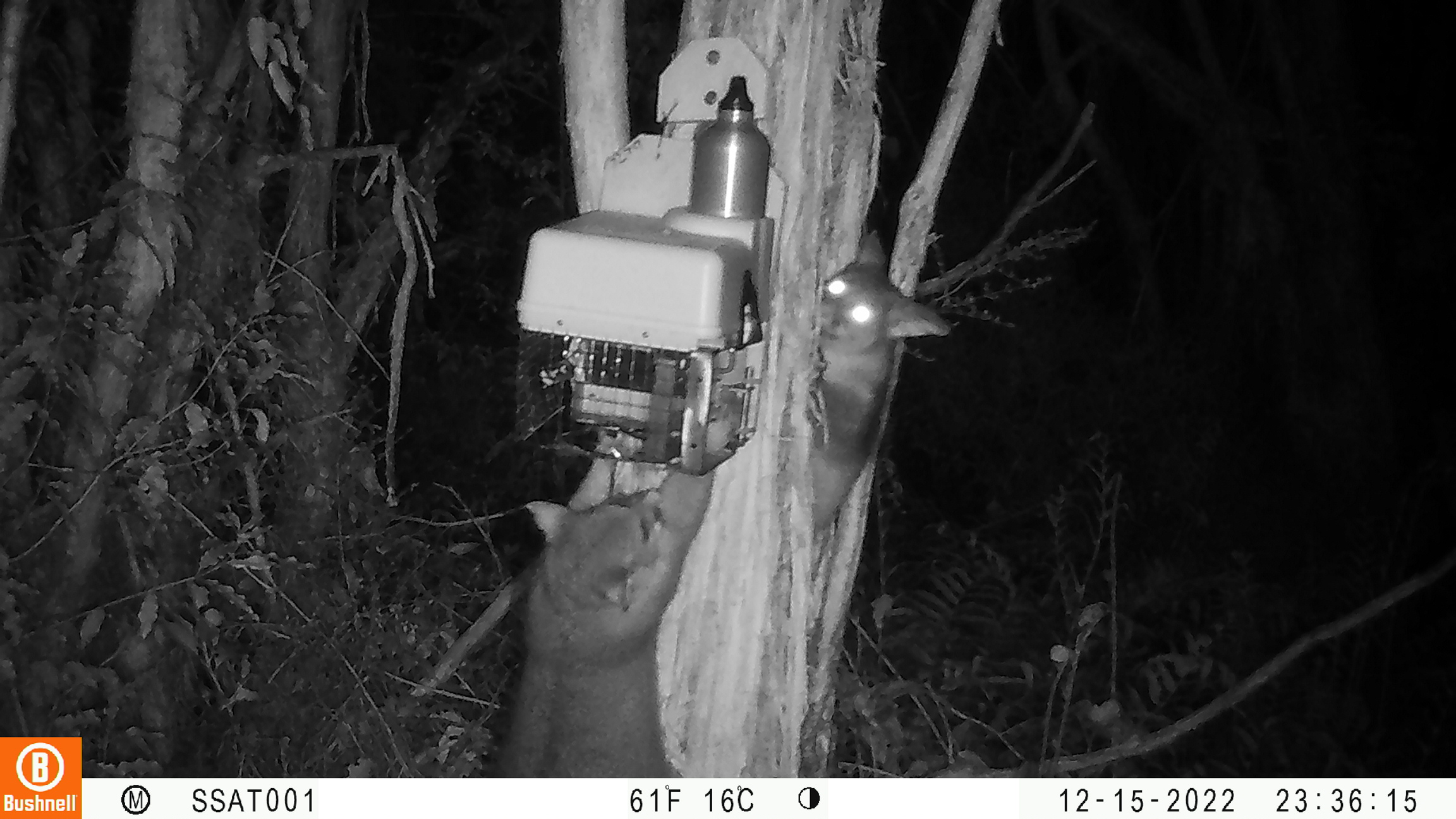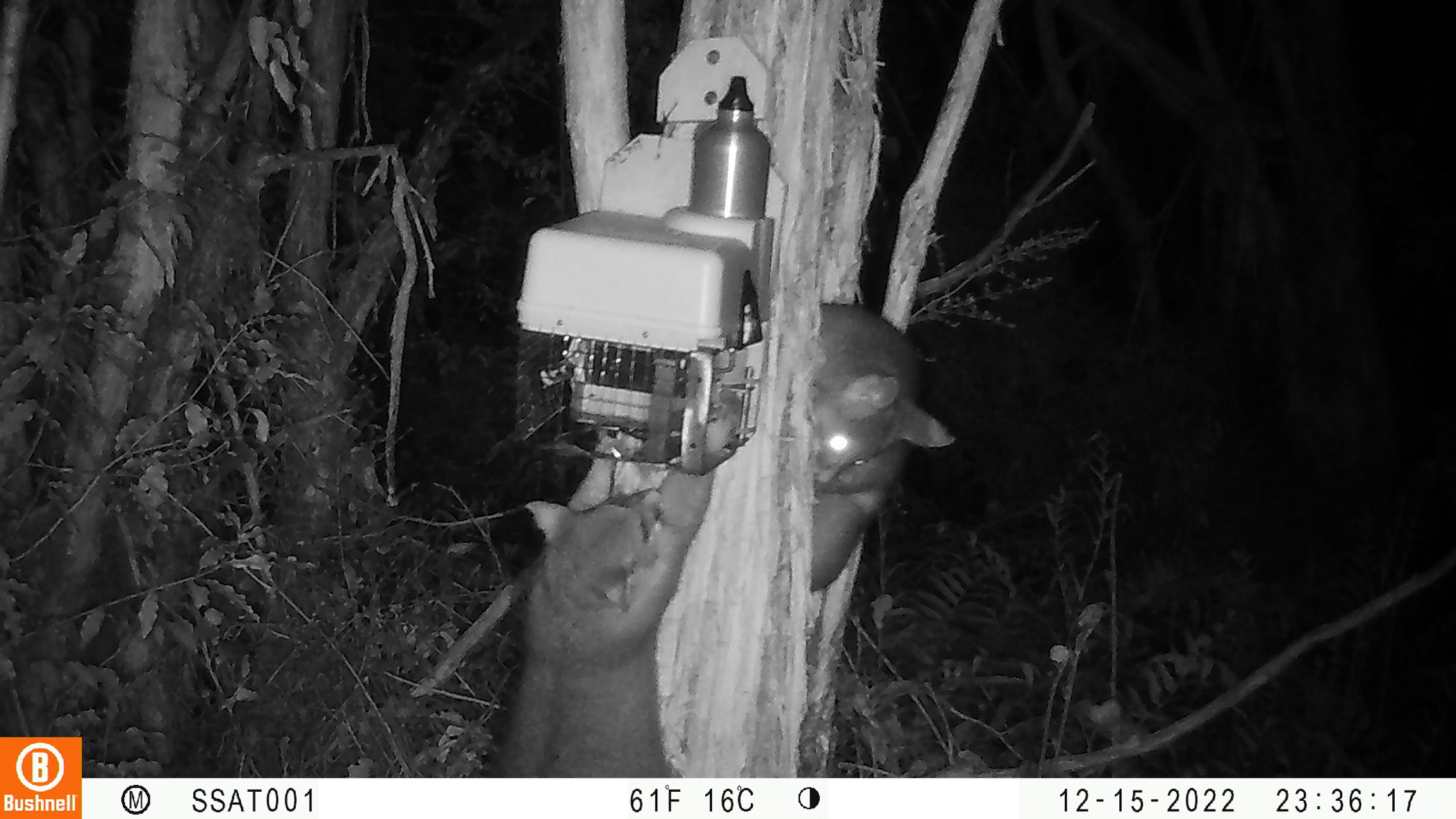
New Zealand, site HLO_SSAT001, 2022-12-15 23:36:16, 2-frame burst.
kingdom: Animalia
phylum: Chordata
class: Mammalia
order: Diprotodontia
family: Phalangeridae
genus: Trichosurus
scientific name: Trichosurus vulpecula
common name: common brushtail possum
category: possum